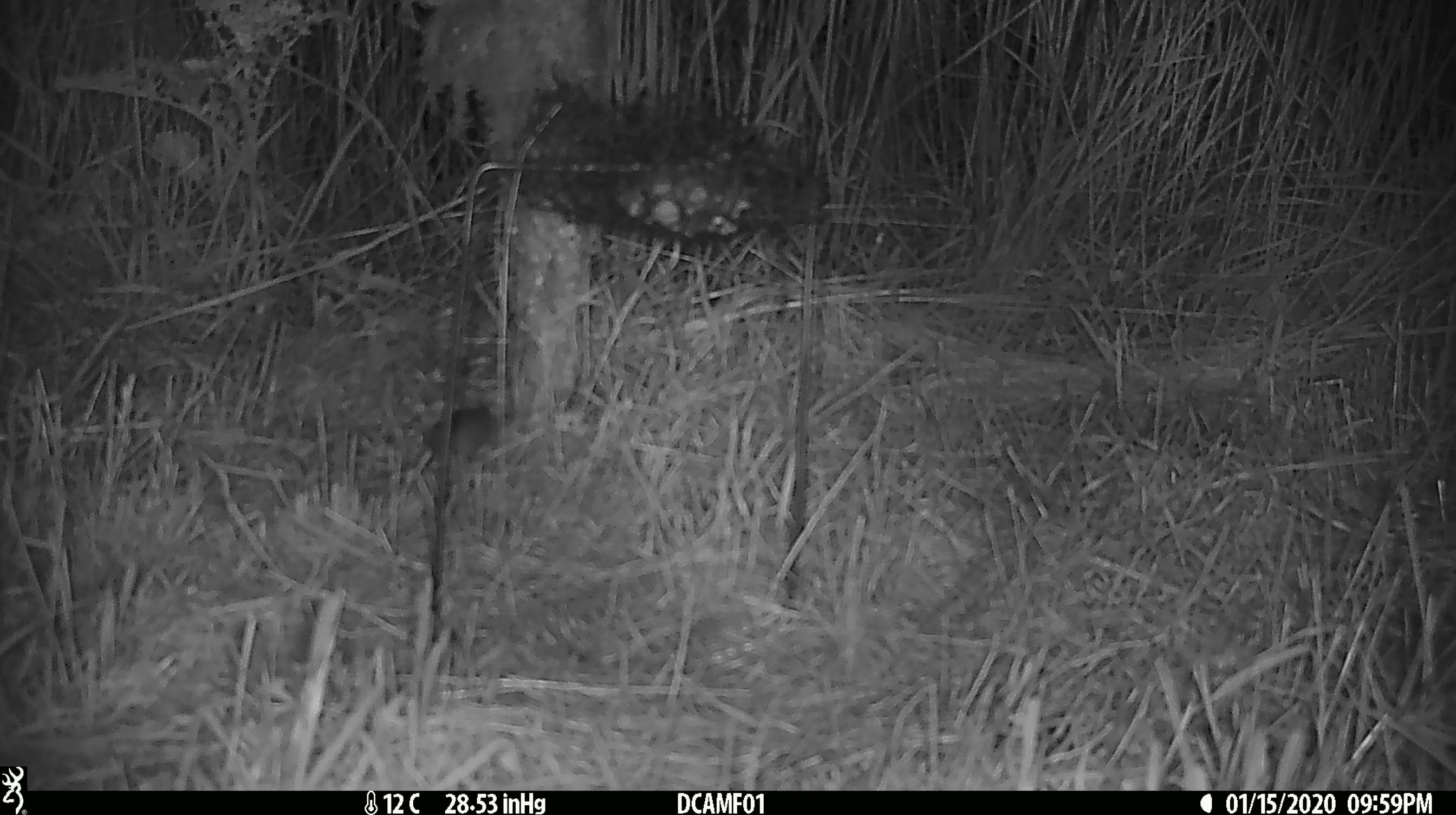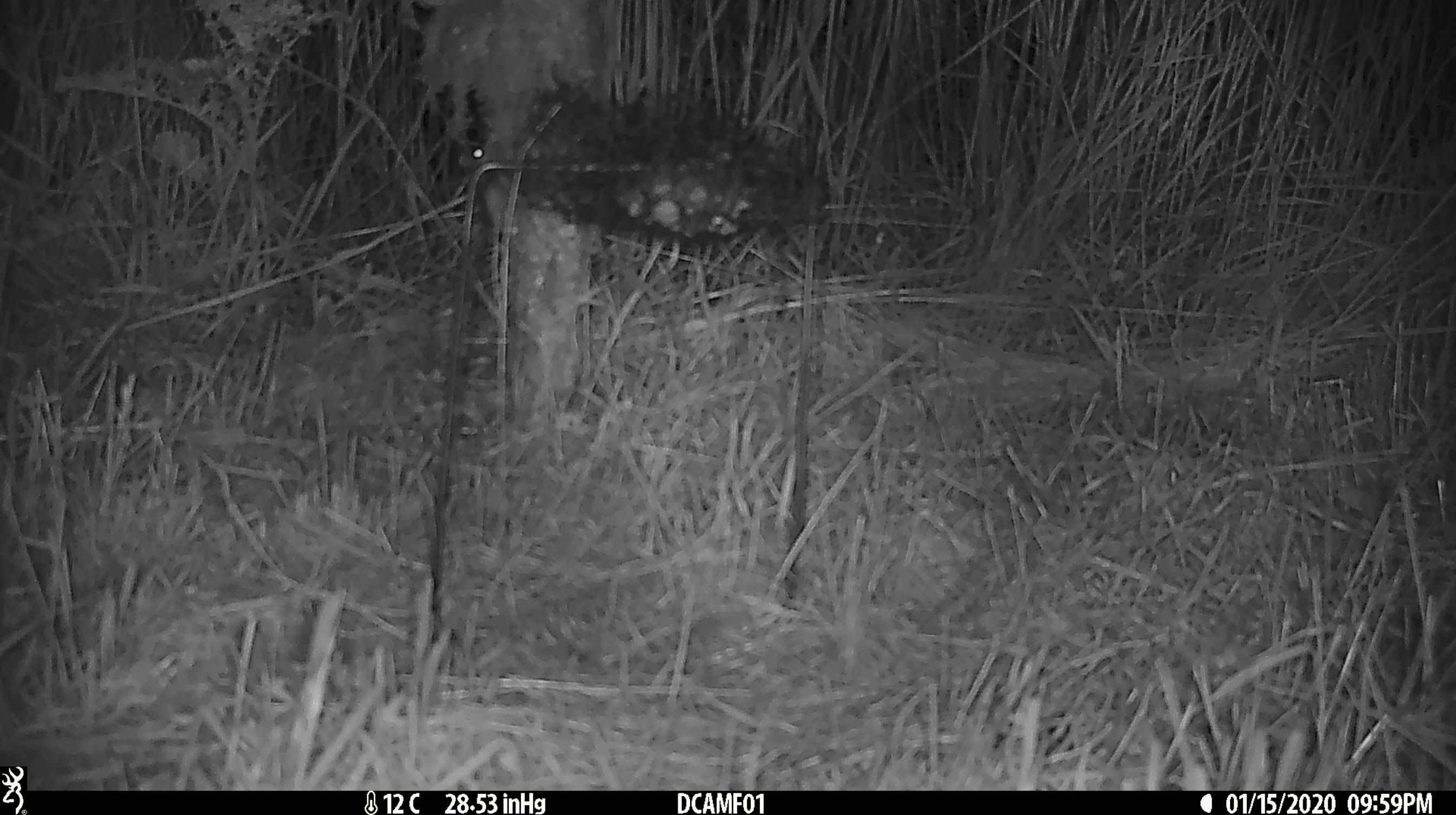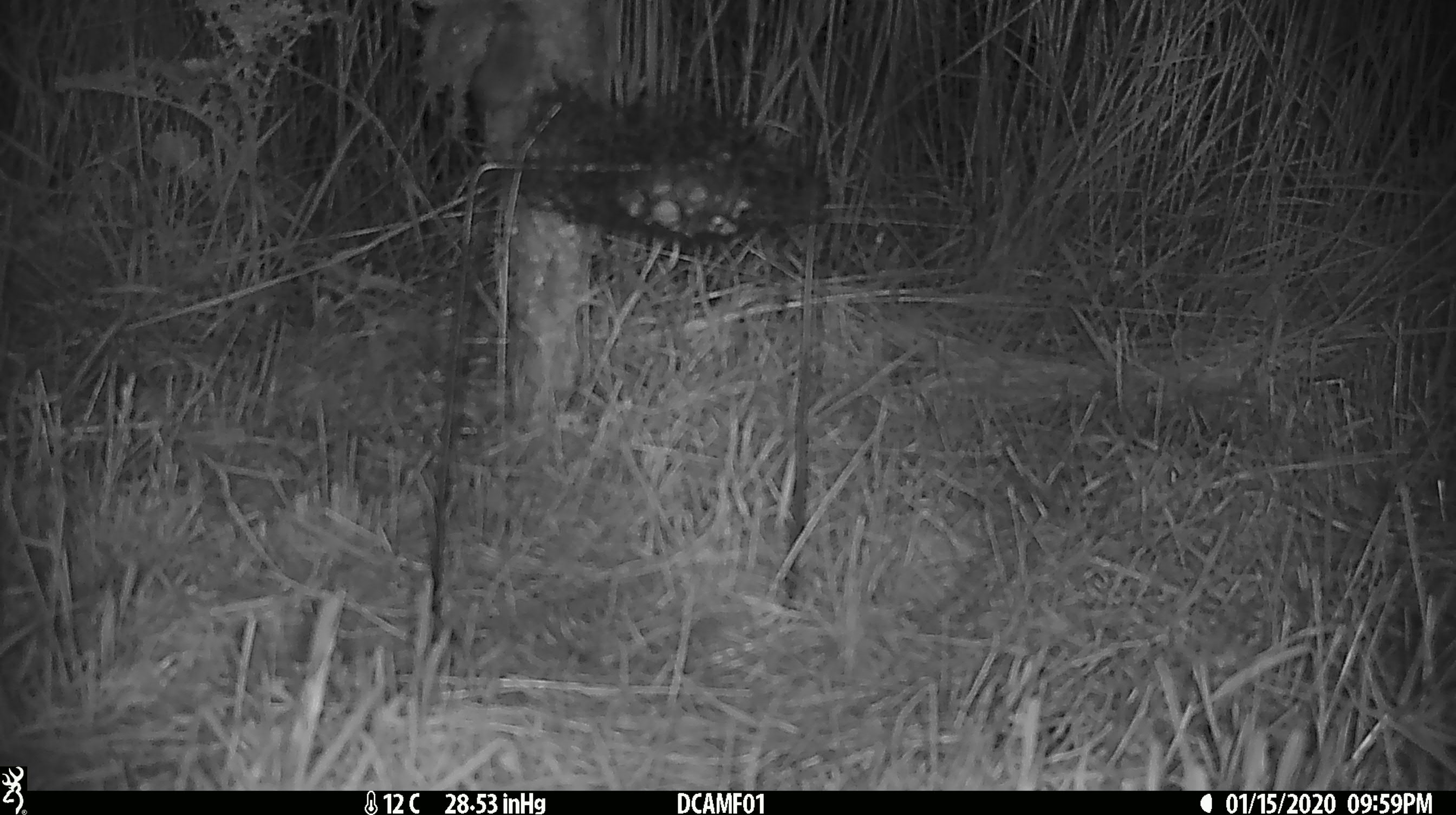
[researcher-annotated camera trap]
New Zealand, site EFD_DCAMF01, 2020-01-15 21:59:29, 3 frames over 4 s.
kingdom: Animalia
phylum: Chordata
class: Mammalia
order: Rodentia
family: Muridae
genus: Mus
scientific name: Mus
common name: mouse